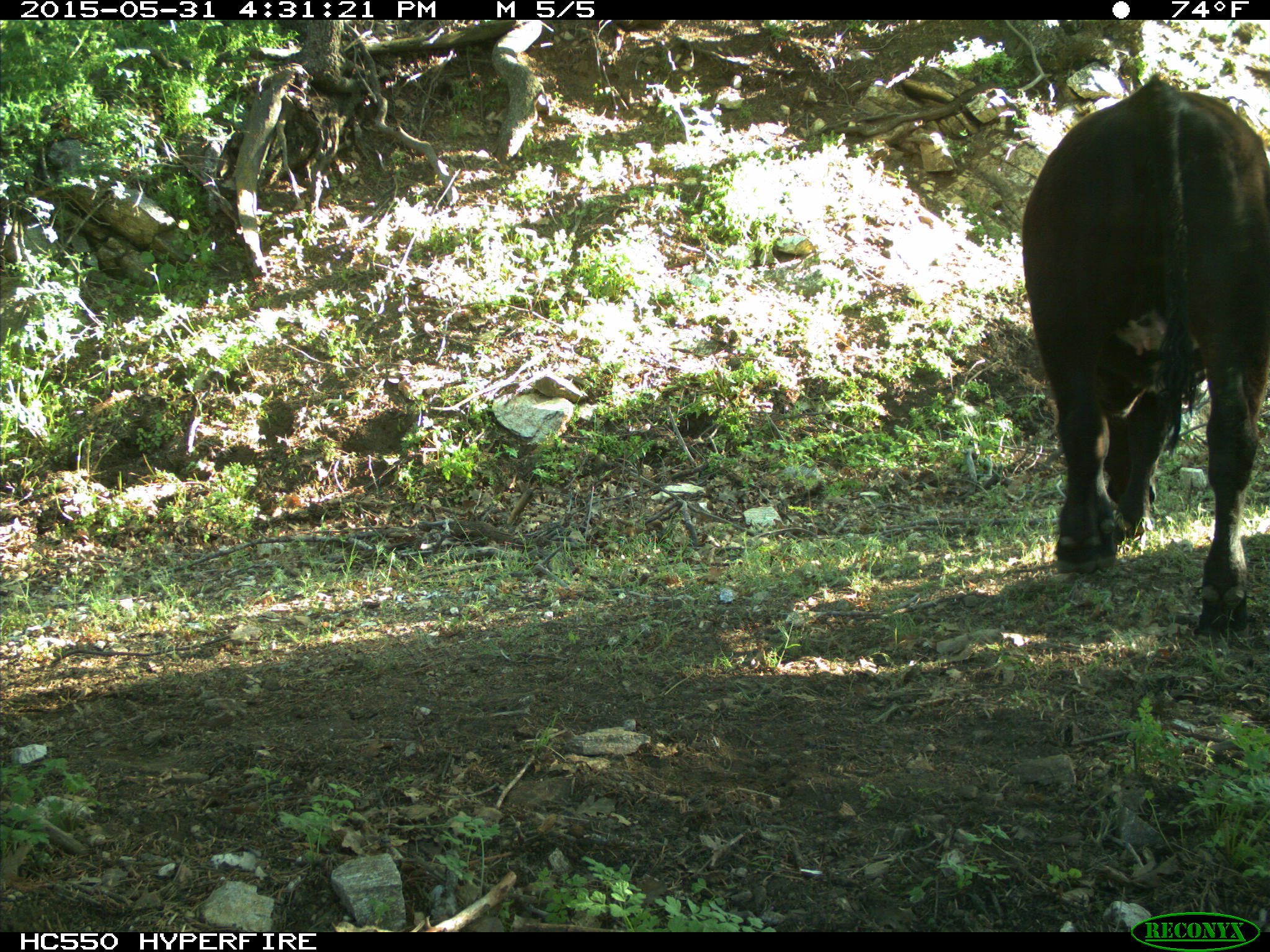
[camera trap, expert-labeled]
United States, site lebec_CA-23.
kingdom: Animalia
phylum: Chordata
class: Mammalia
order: Artiodactyla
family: Bovidae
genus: Bos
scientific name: Bos taurus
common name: domestic cow